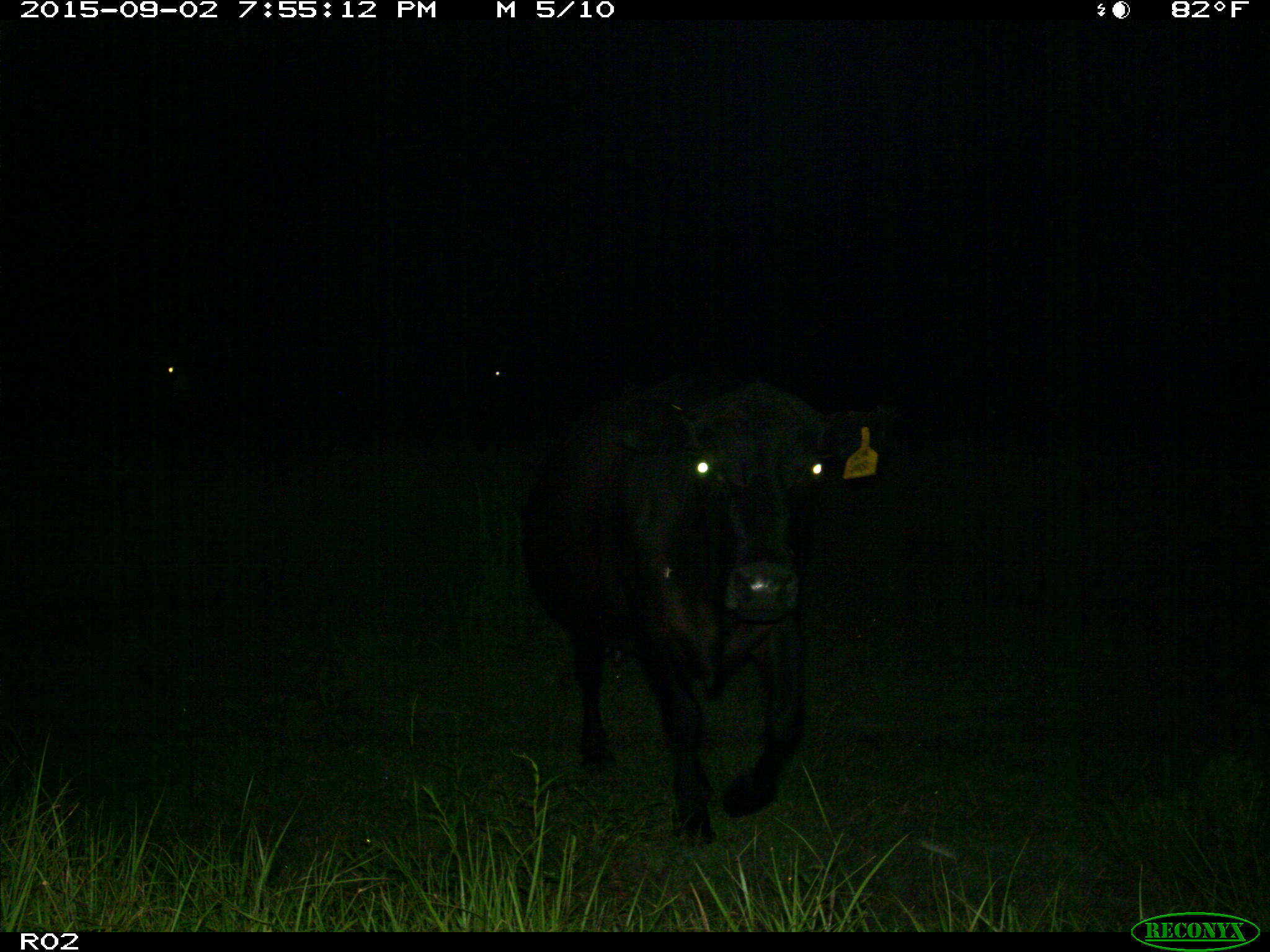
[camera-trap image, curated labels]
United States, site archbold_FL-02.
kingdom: Animalia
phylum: Chordata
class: Mammalia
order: Artiodactyla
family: Bovidae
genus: Bos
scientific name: Bos taurus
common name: domestic cow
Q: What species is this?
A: Bos taurus (domestic cow).